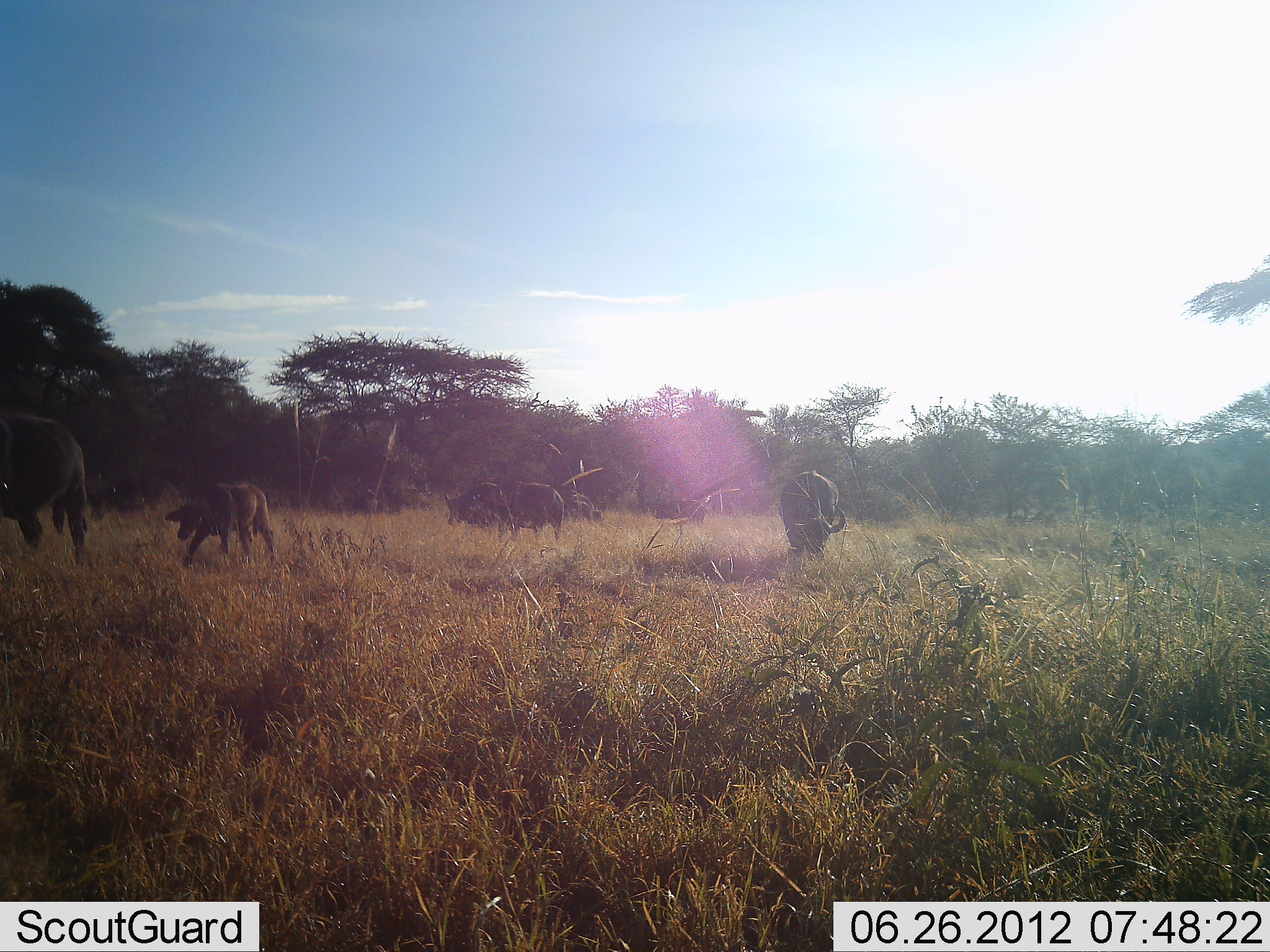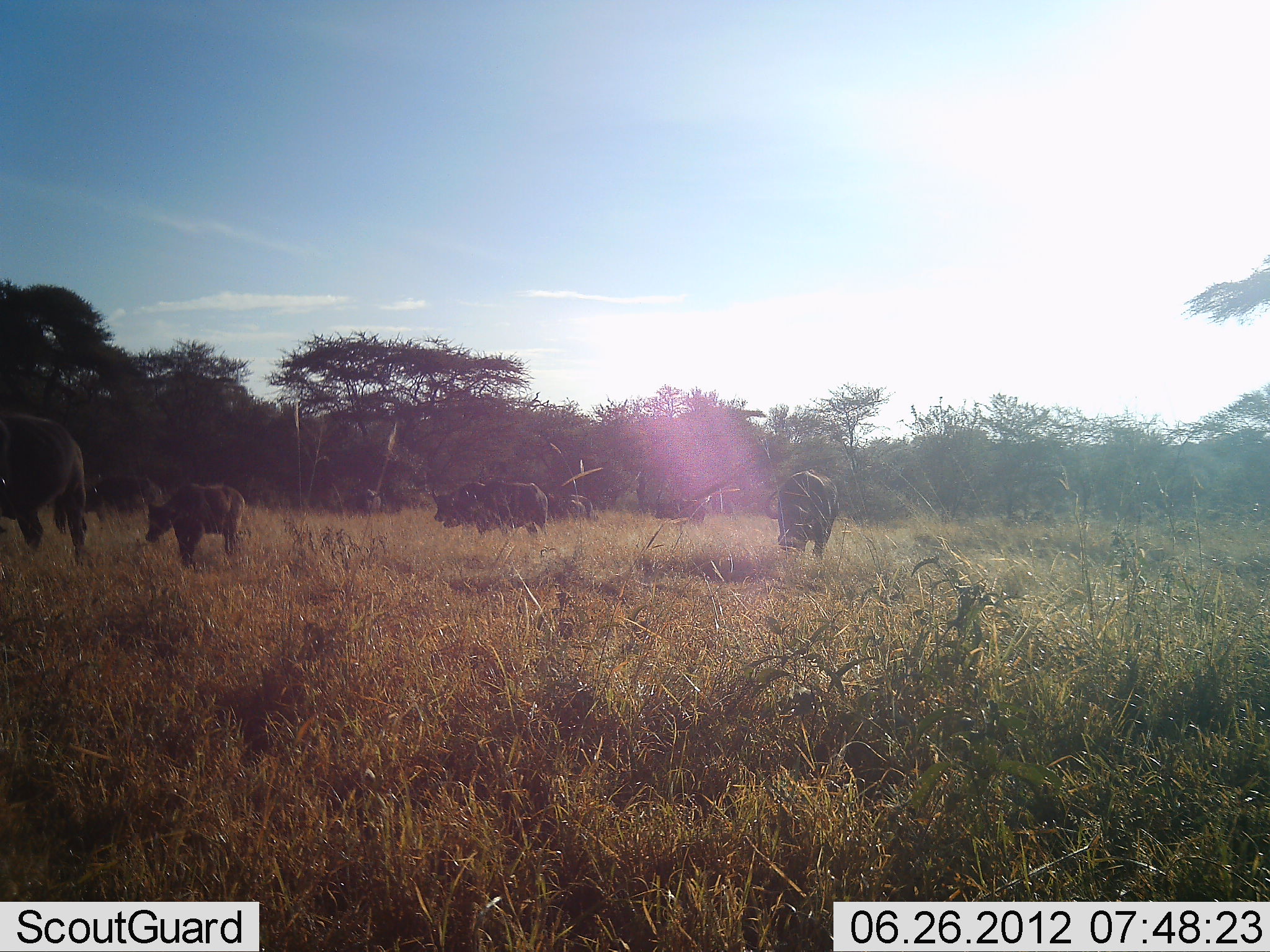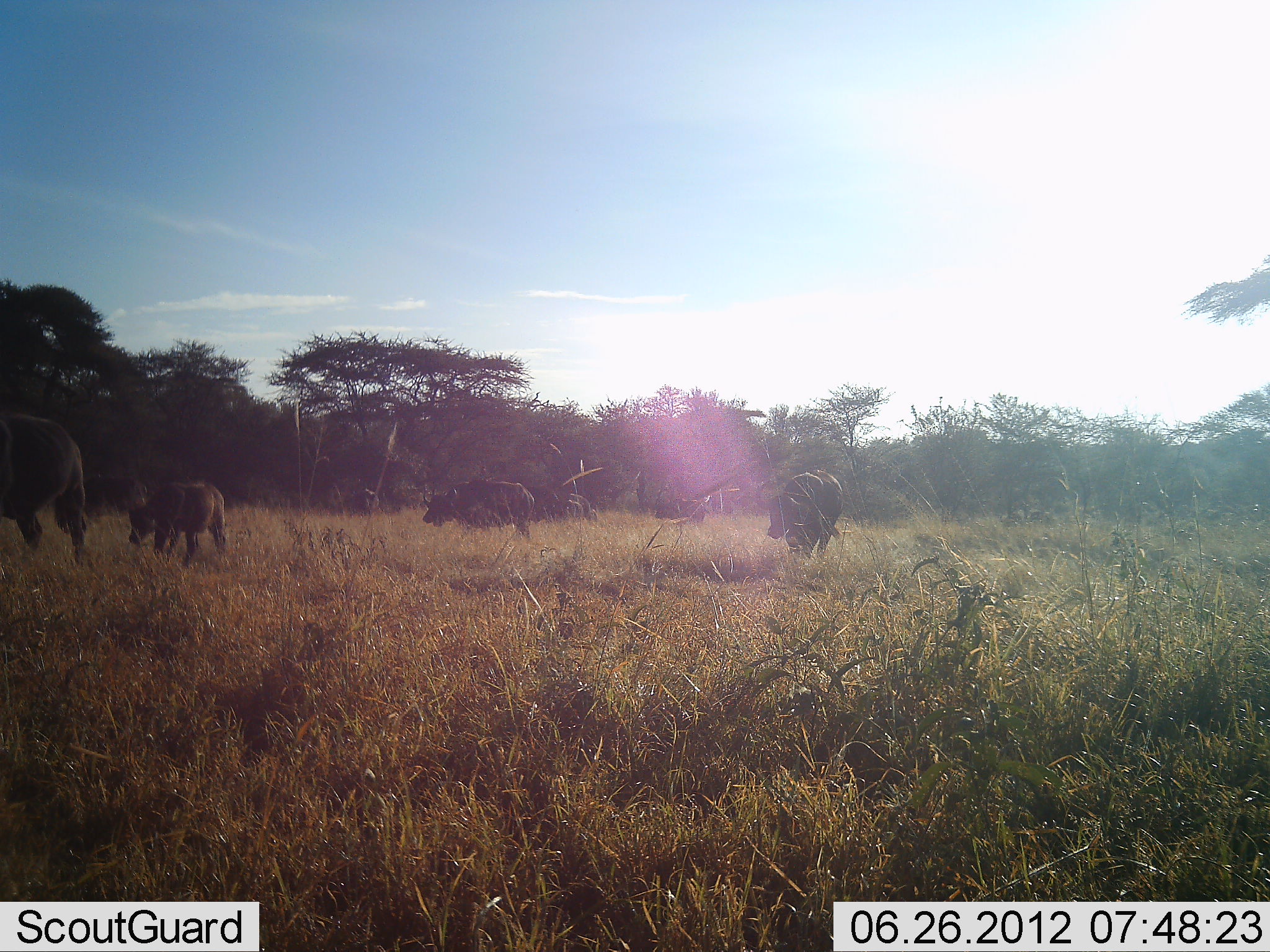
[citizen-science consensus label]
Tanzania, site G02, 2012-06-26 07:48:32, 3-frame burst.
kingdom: Animalia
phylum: Chordata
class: Mammalia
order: Artiodactyla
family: Bovidae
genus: Syncerus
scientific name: Syncerus caffer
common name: cape buffalo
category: buffalo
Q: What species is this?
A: Buffalo (cape buffalo) (Syncerus caffer).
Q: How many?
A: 6.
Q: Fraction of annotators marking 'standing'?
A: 40%.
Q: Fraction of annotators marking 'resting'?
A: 0%.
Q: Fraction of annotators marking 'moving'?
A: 90%.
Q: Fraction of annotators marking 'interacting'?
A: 0%.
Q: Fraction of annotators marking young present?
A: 100%.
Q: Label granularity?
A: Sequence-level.